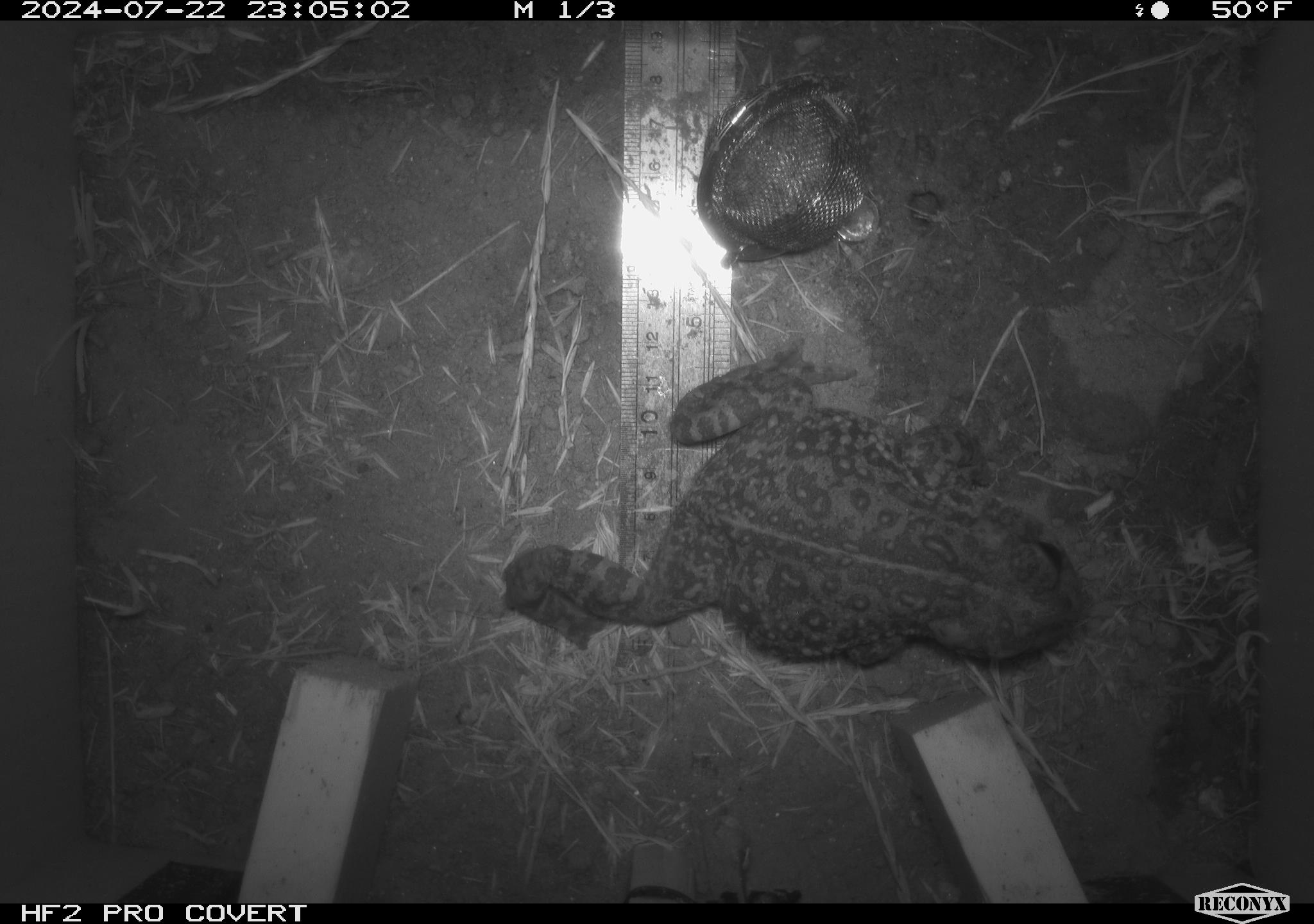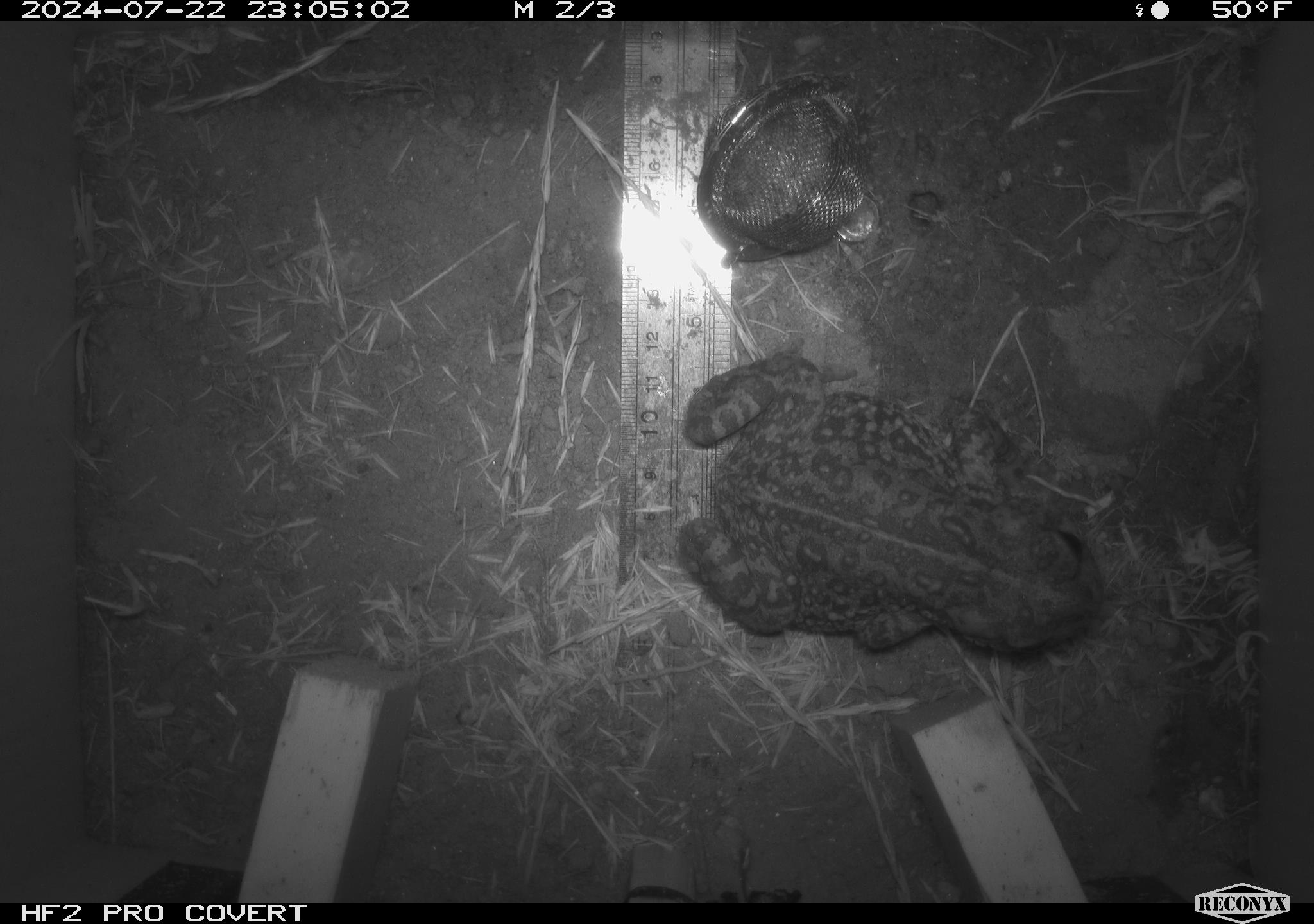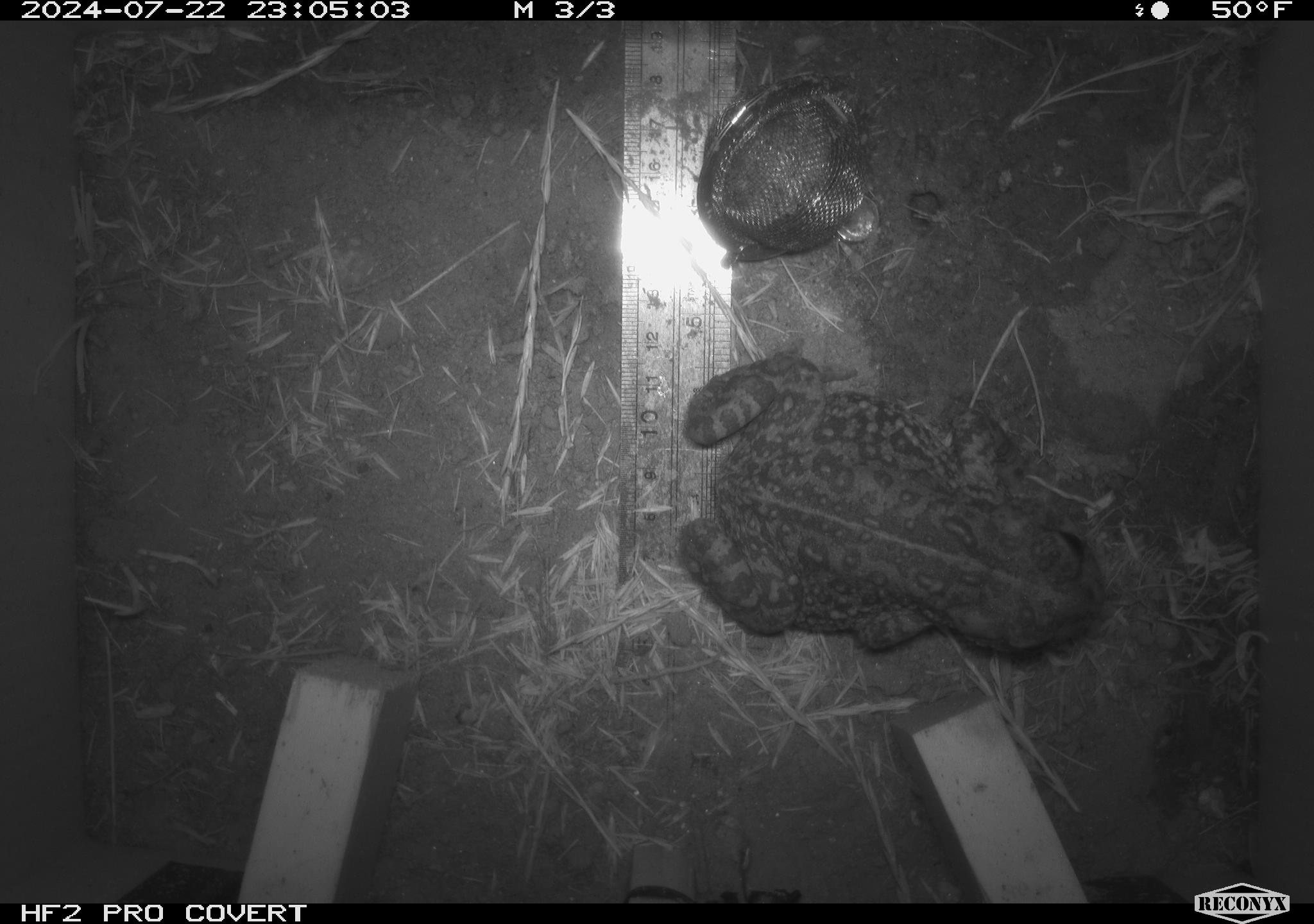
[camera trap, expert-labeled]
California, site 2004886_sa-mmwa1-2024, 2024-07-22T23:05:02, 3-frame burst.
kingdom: Animalia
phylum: Chordata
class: Amphibia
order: Anura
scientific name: Anura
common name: frogs